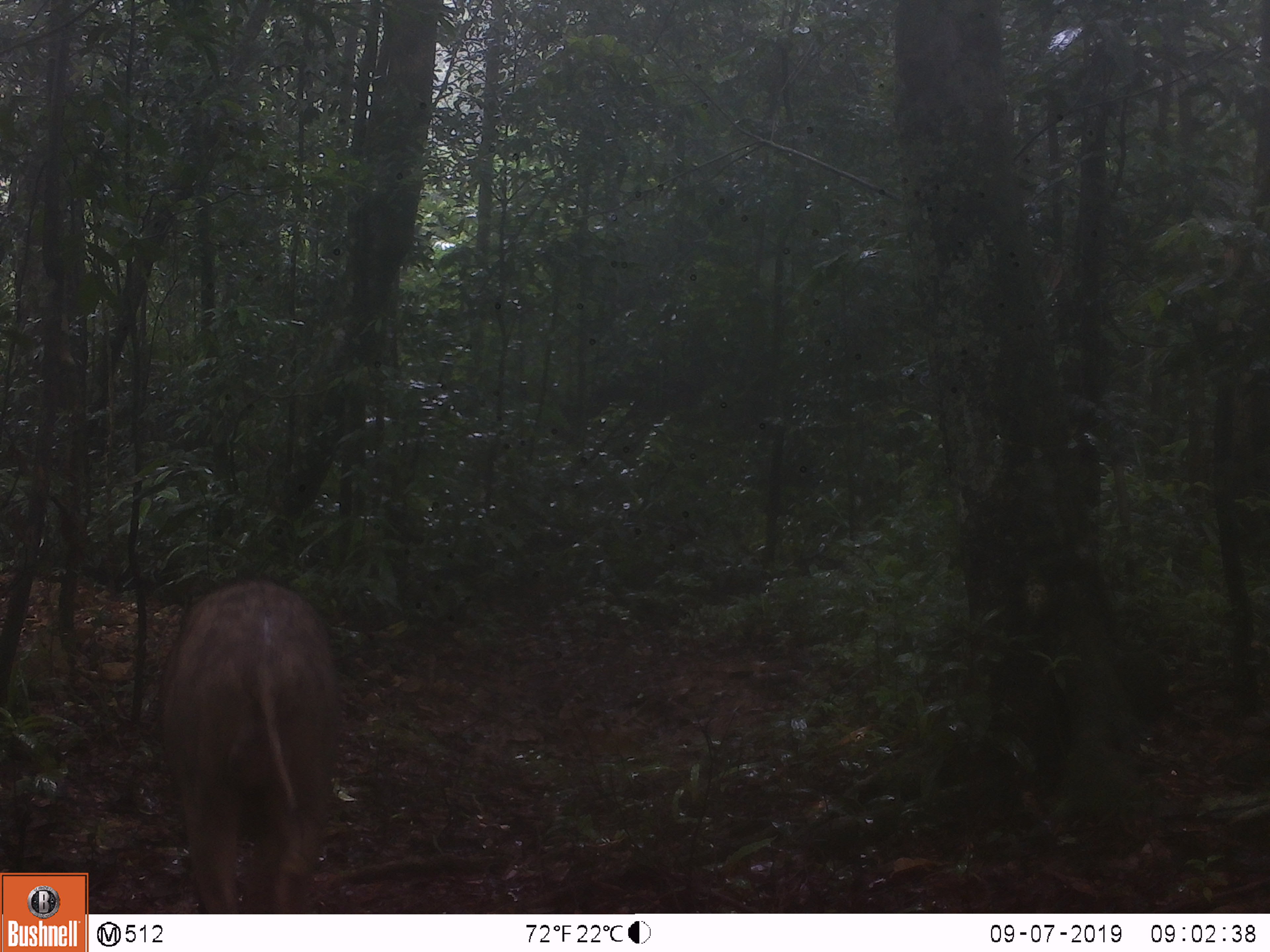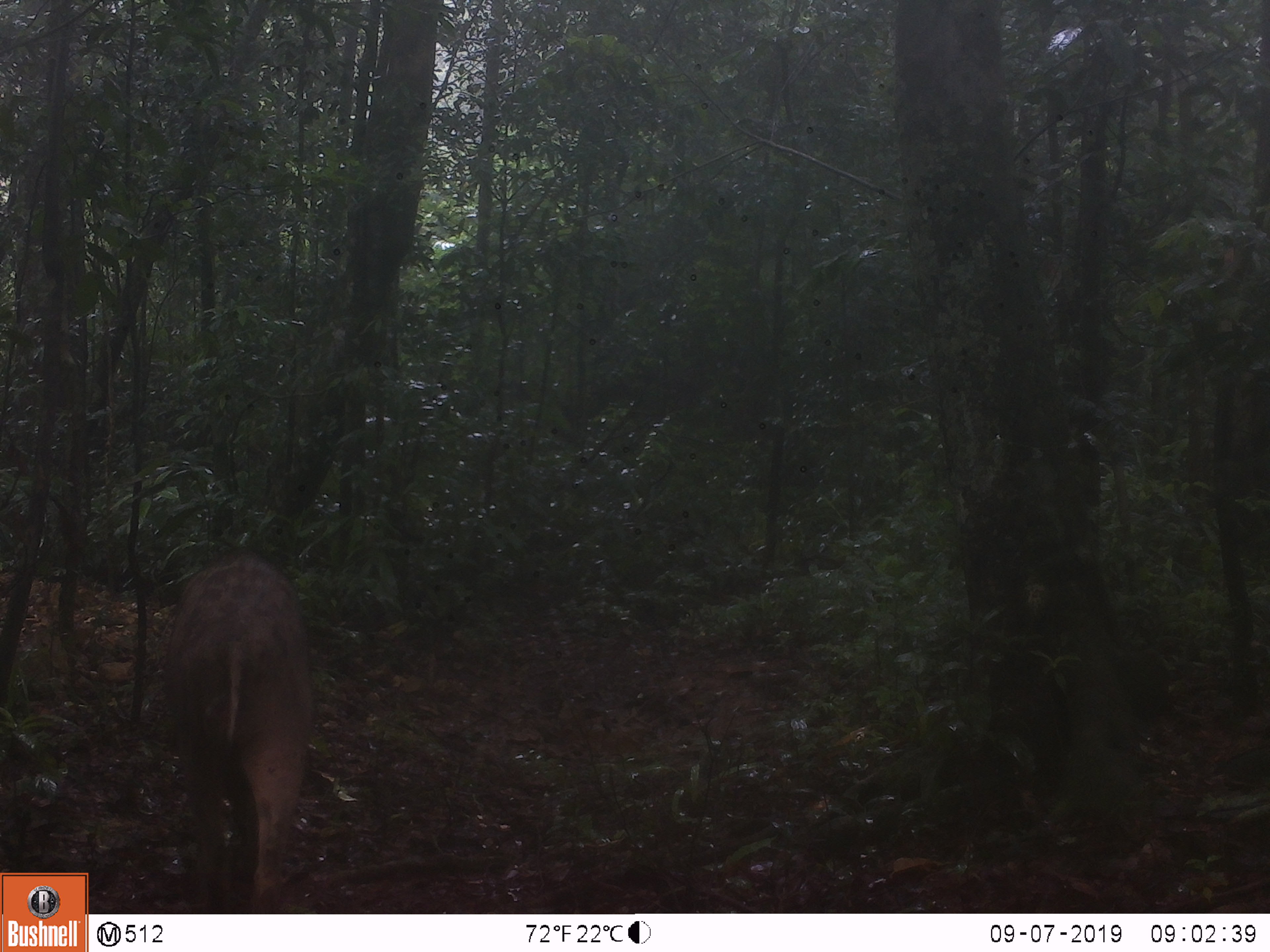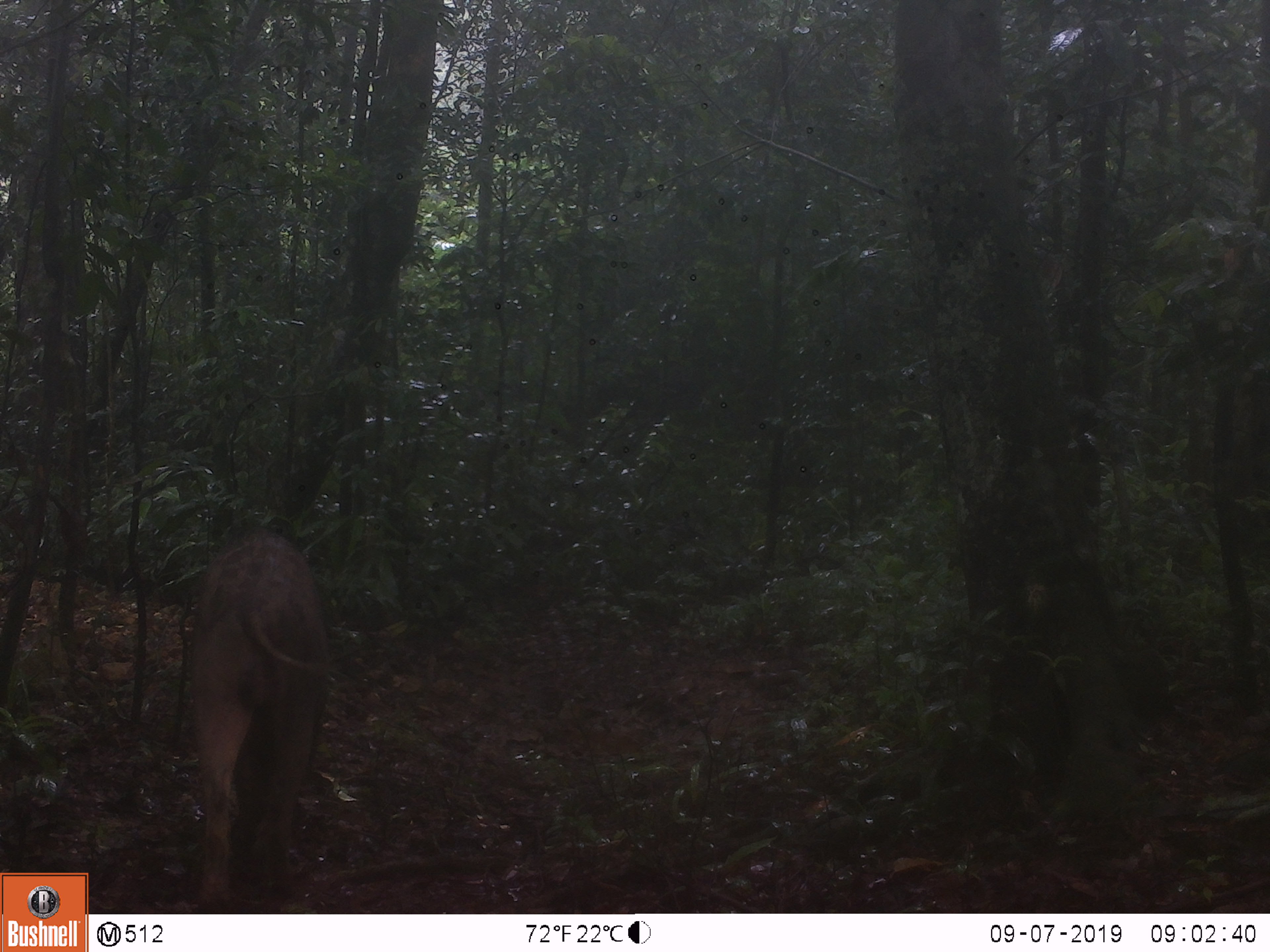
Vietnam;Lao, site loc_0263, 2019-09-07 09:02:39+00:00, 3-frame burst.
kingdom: Animalia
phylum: Chordata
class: Mammalia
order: Artiodactyla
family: Suidae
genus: Sus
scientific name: Sus scrofa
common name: eurasian wild pig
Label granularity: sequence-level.